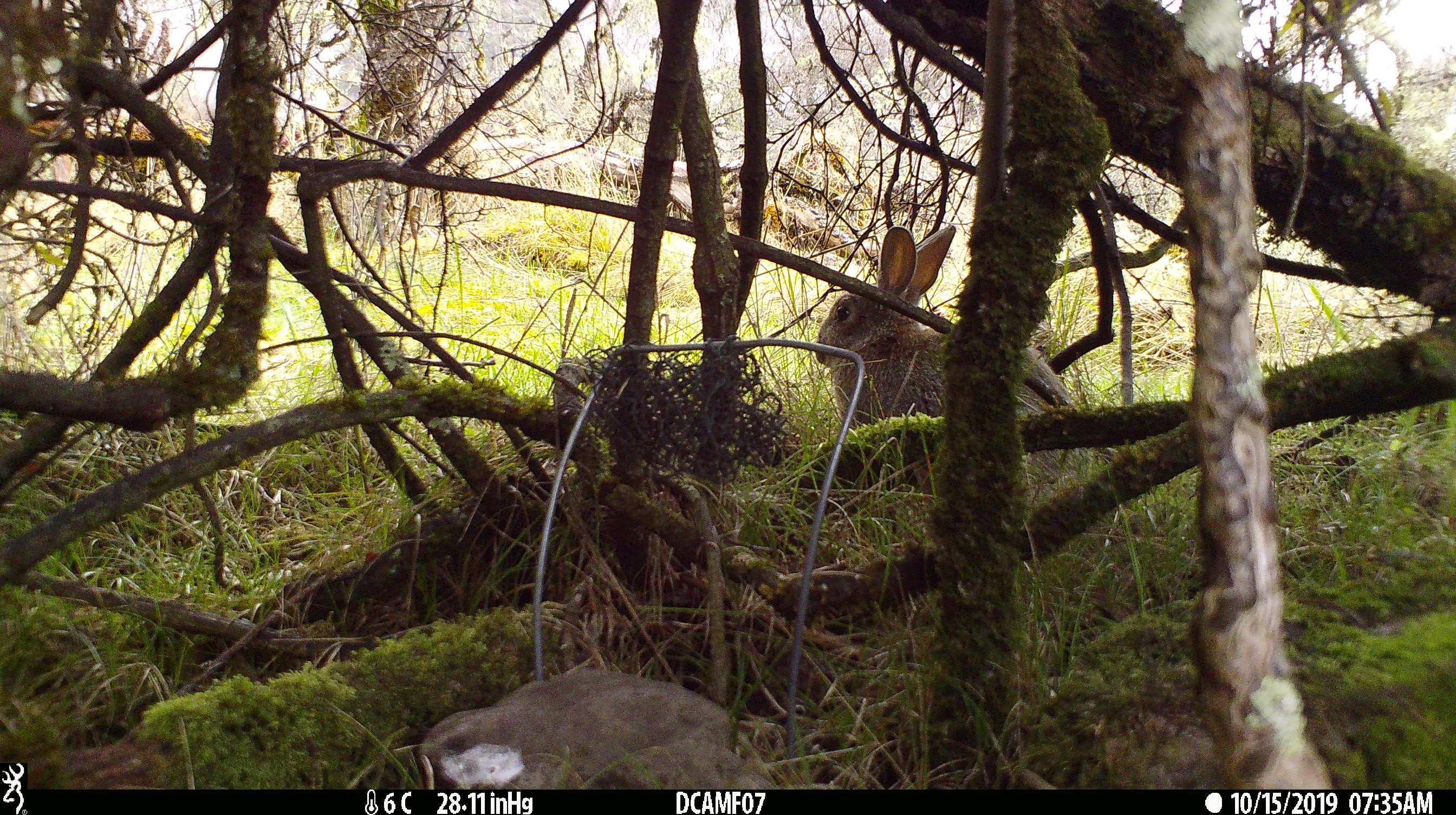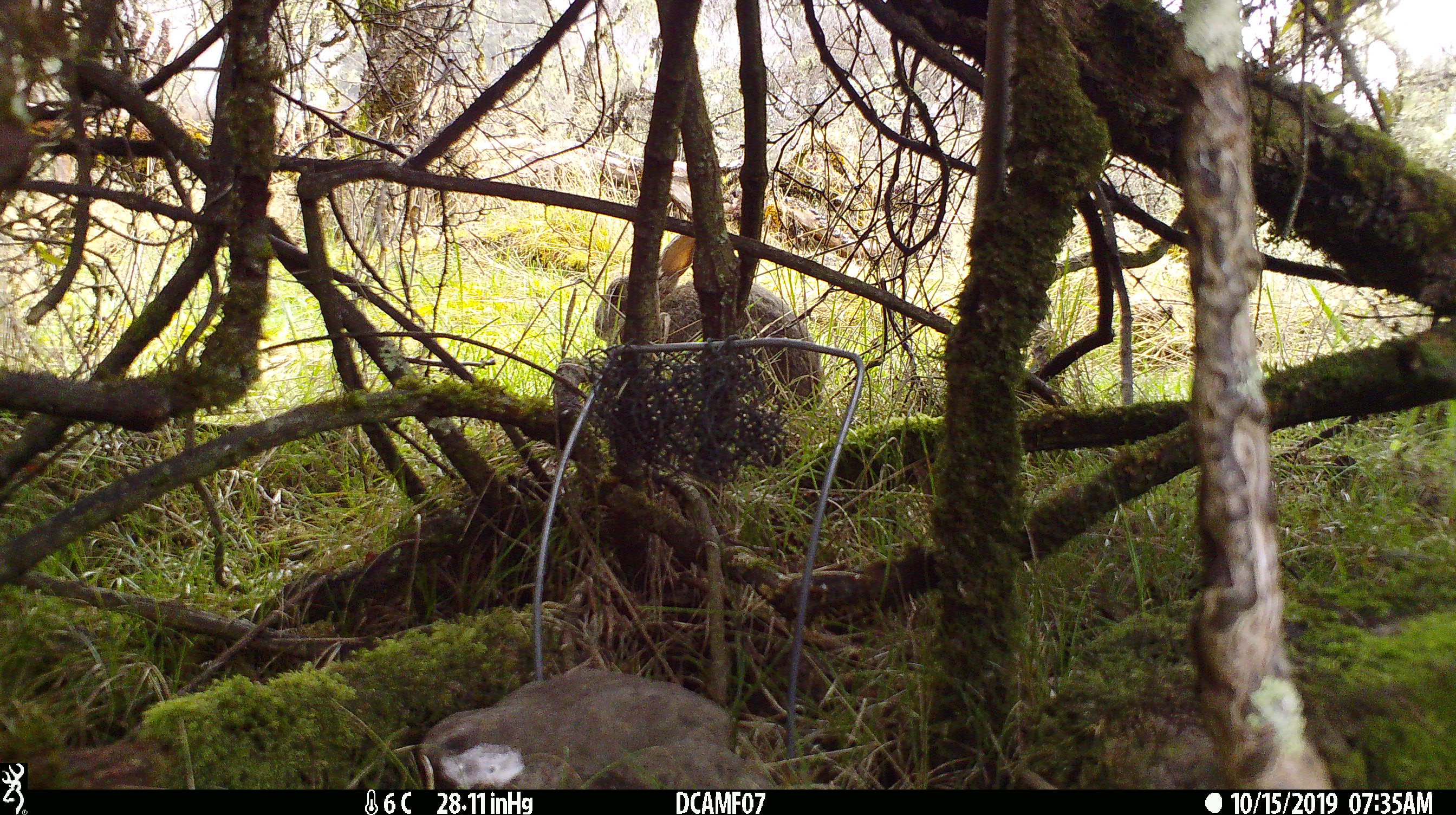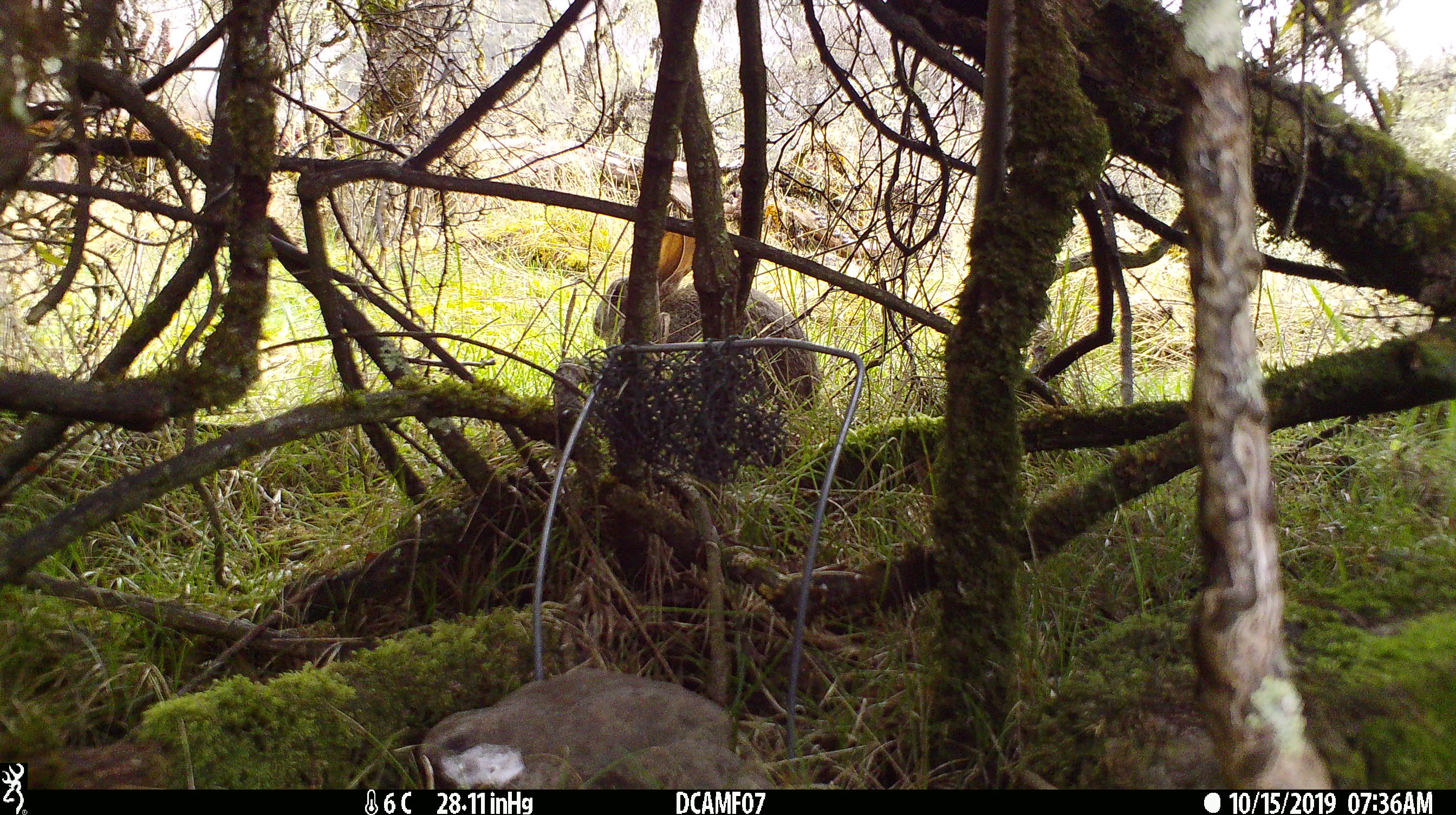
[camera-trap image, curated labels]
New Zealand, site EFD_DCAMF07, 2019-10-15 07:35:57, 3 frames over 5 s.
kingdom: Animalia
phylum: Chordata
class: Mammalia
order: Lagomorpha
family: Leporidae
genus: Oryctolagus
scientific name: Oryctolagus cuniculus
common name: european rabbit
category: rabbit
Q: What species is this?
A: Rabbit (european rabbit) (Oryctolagus cuniculus).